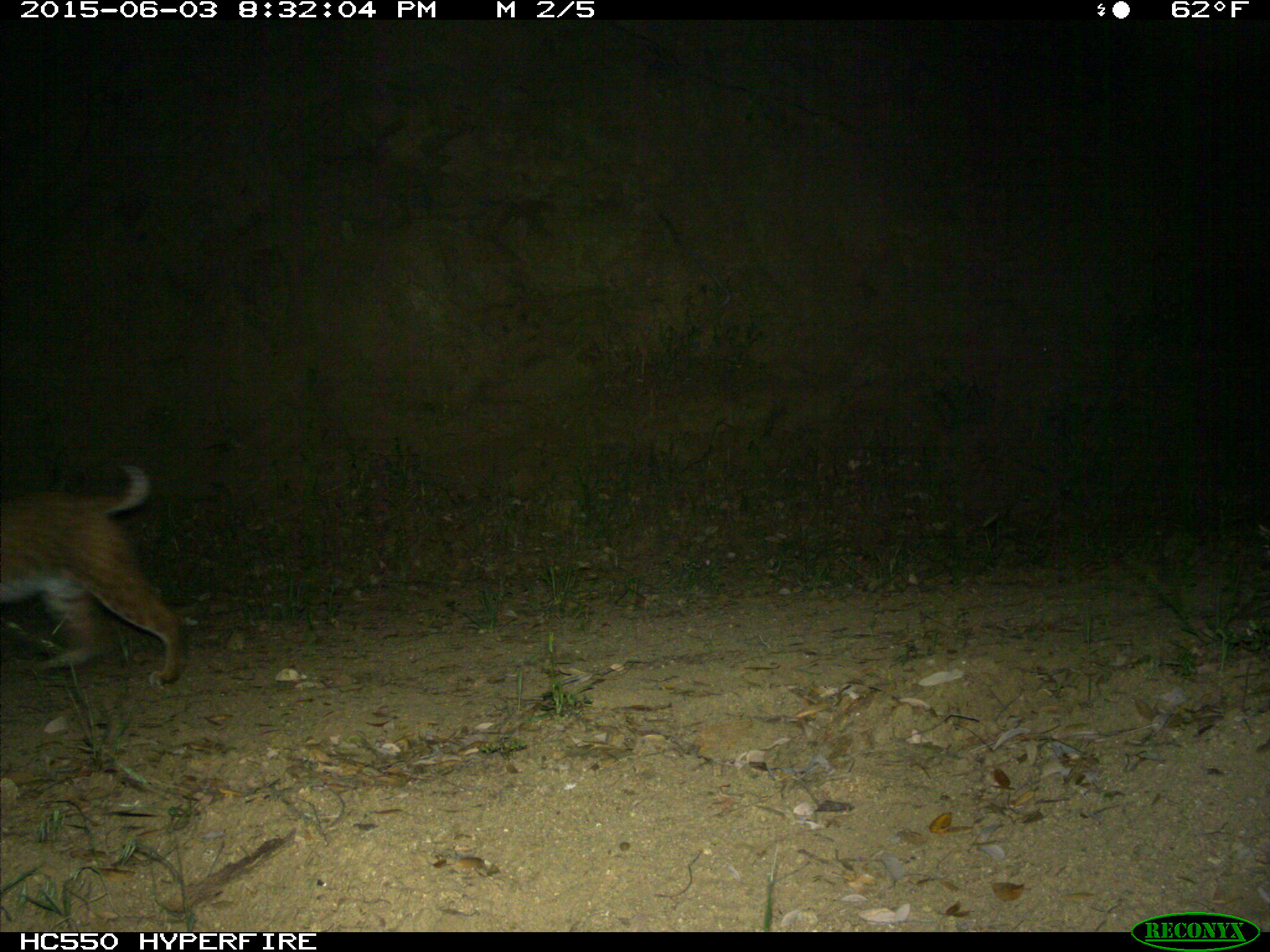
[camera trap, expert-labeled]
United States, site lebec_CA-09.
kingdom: Animalia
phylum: Chordata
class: Mammalia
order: Carnivora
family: Felidae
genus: Lynx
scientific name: Lynx rufus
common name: bobcat